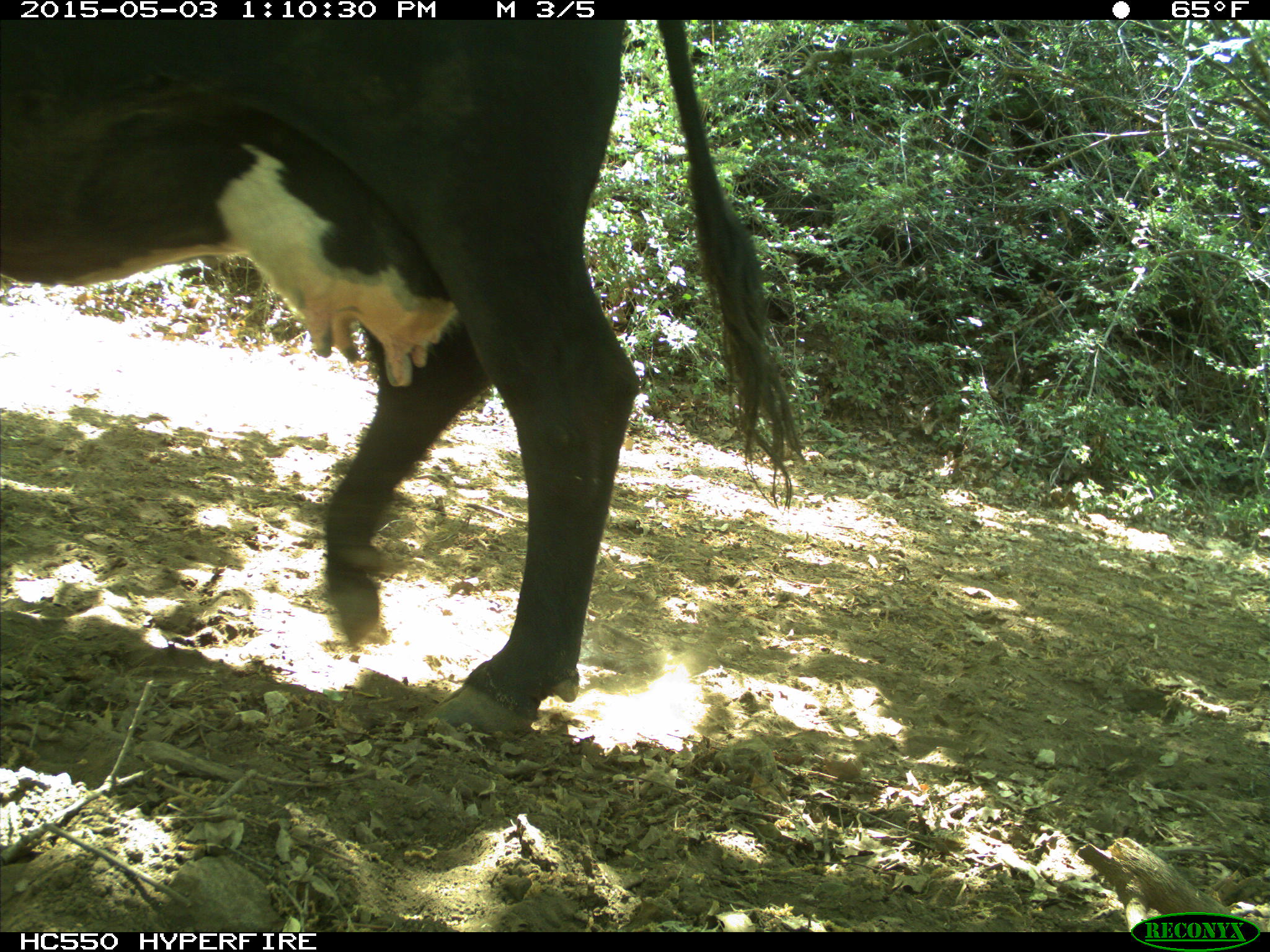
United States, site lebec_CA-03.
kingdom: Animalia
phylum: Chordata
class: Mammalia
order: Artiodactyla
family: Bovidae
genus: Bos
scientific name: Bos taurus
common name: domestic cow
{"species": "Bos taurus (domestic cow)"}